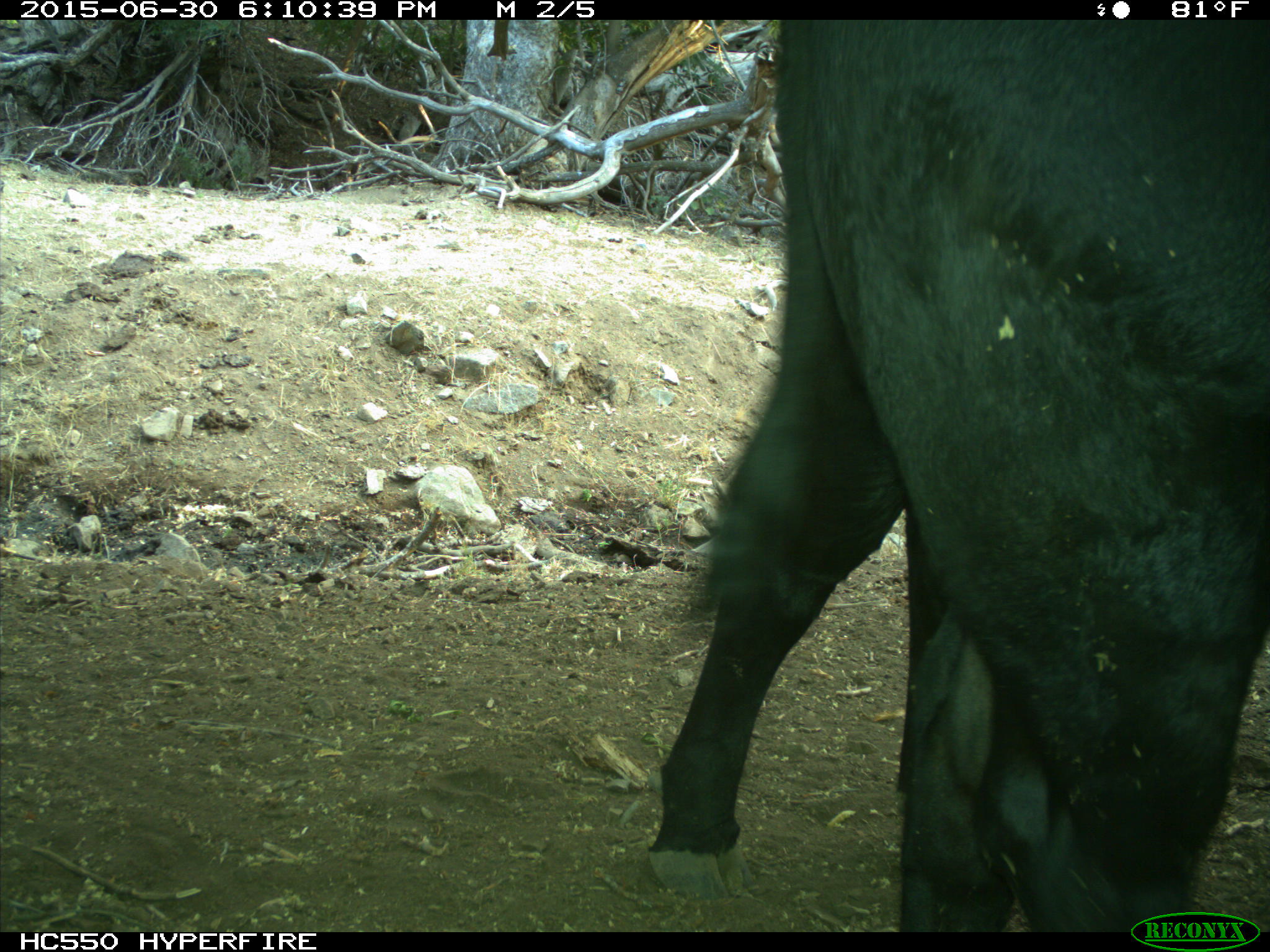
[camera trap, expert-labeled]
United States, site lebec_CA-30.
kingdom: Animalia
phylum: Chordata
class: Mammalia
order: Artiodactyla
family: Bovidae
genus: Bos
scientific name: Bos taurus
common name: domestic cow